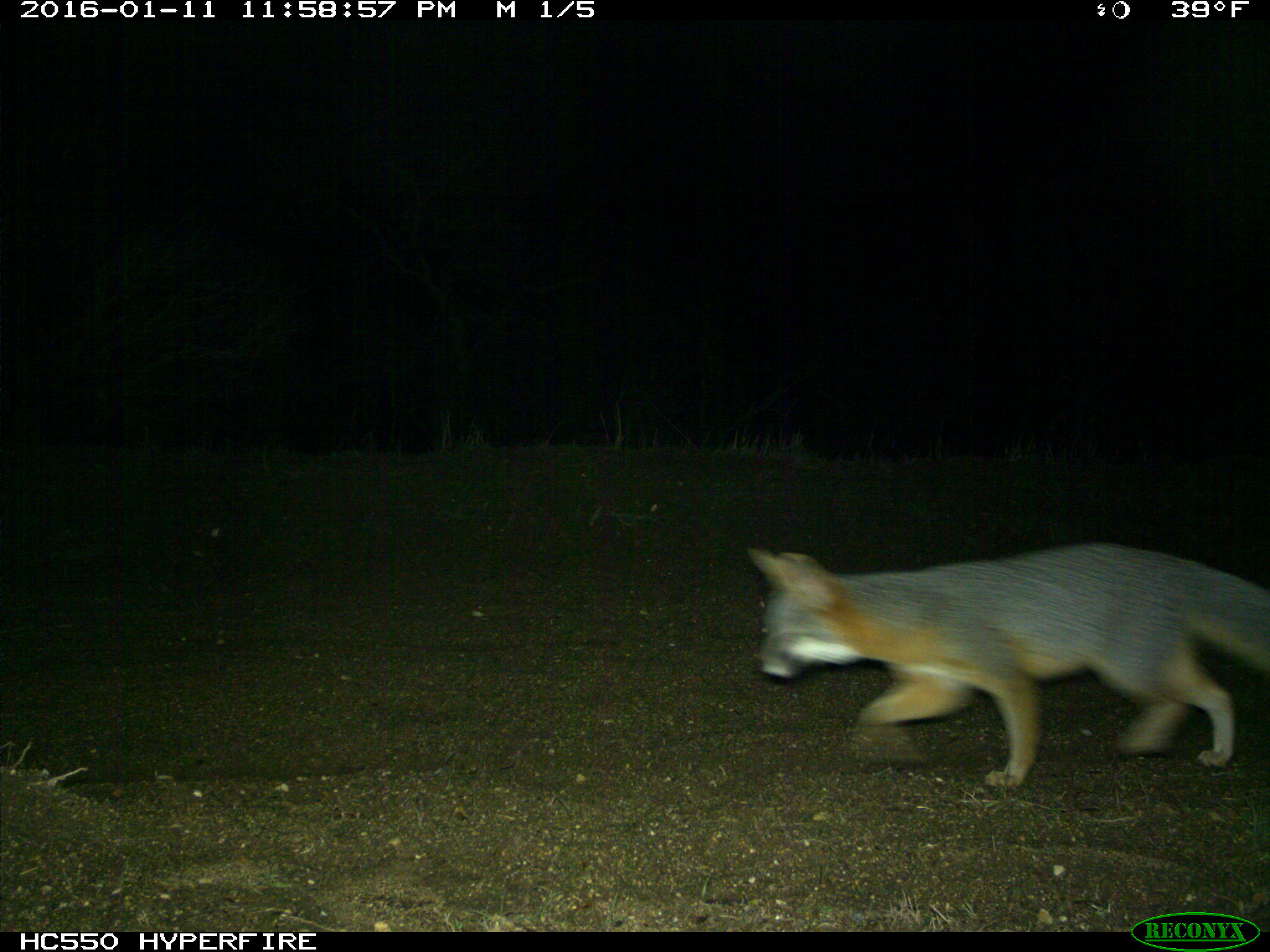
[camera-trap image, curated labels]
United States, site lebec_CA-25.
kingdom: Animalia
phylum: Chordata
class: Mammalia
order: Carnivora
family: Canidae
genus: Urocyon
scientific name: Urocyon cinereoargenteus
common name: gray fox